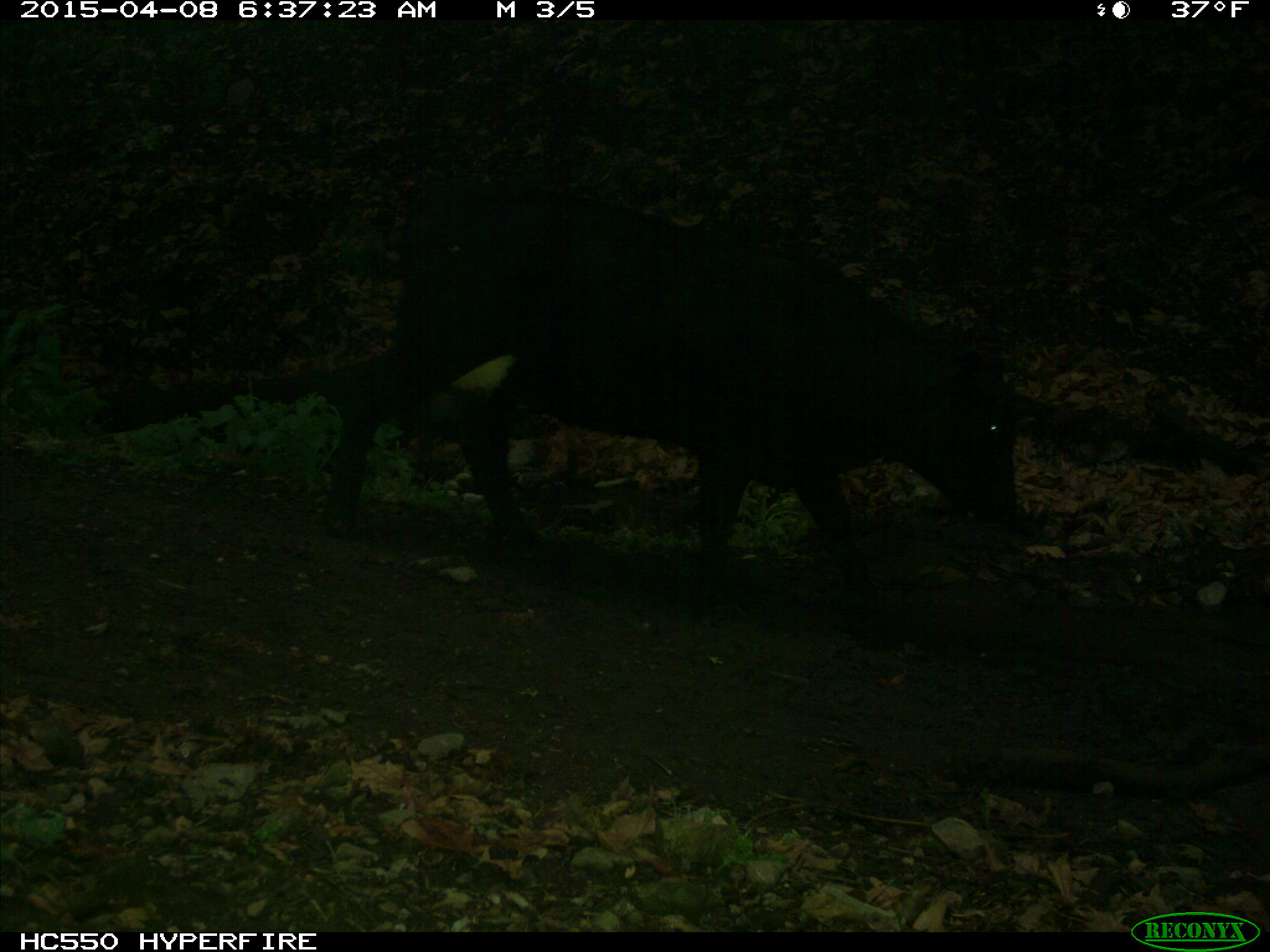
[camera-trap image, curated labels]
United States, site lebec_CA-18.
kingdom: Animalia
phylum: Chordata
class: Mammalia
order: Artiodactyla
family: Bovidae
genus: Bos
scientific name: Bos taurus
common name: domestic cow